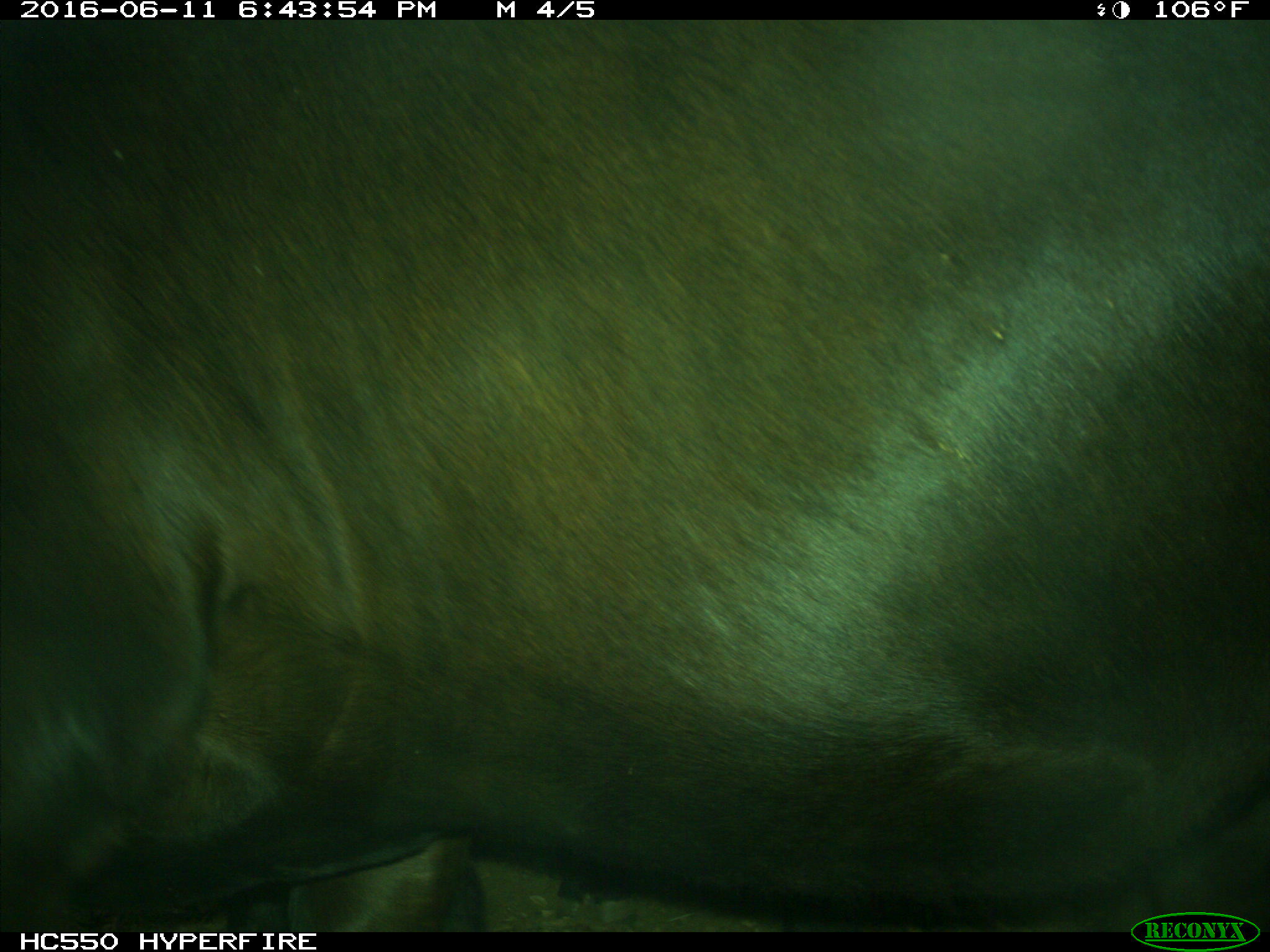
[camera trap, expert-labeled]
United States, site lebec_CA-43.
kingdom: Animalia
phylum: Chordata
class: Mammalia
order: Artiodactyla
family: Bovidae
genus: Bos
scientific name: Bos taurus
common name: domestic cow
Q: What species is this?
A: Bos taurus (domestic cow).